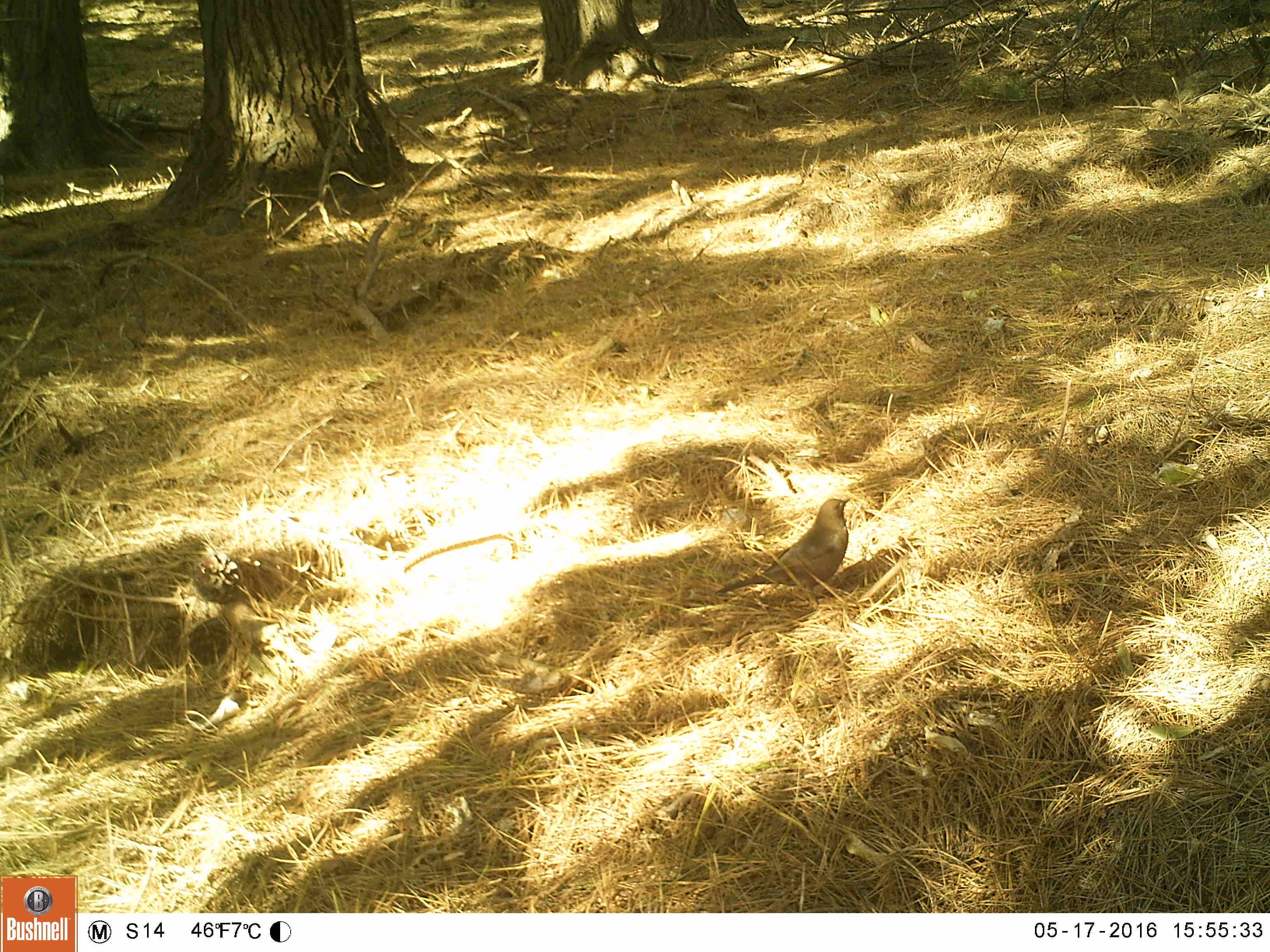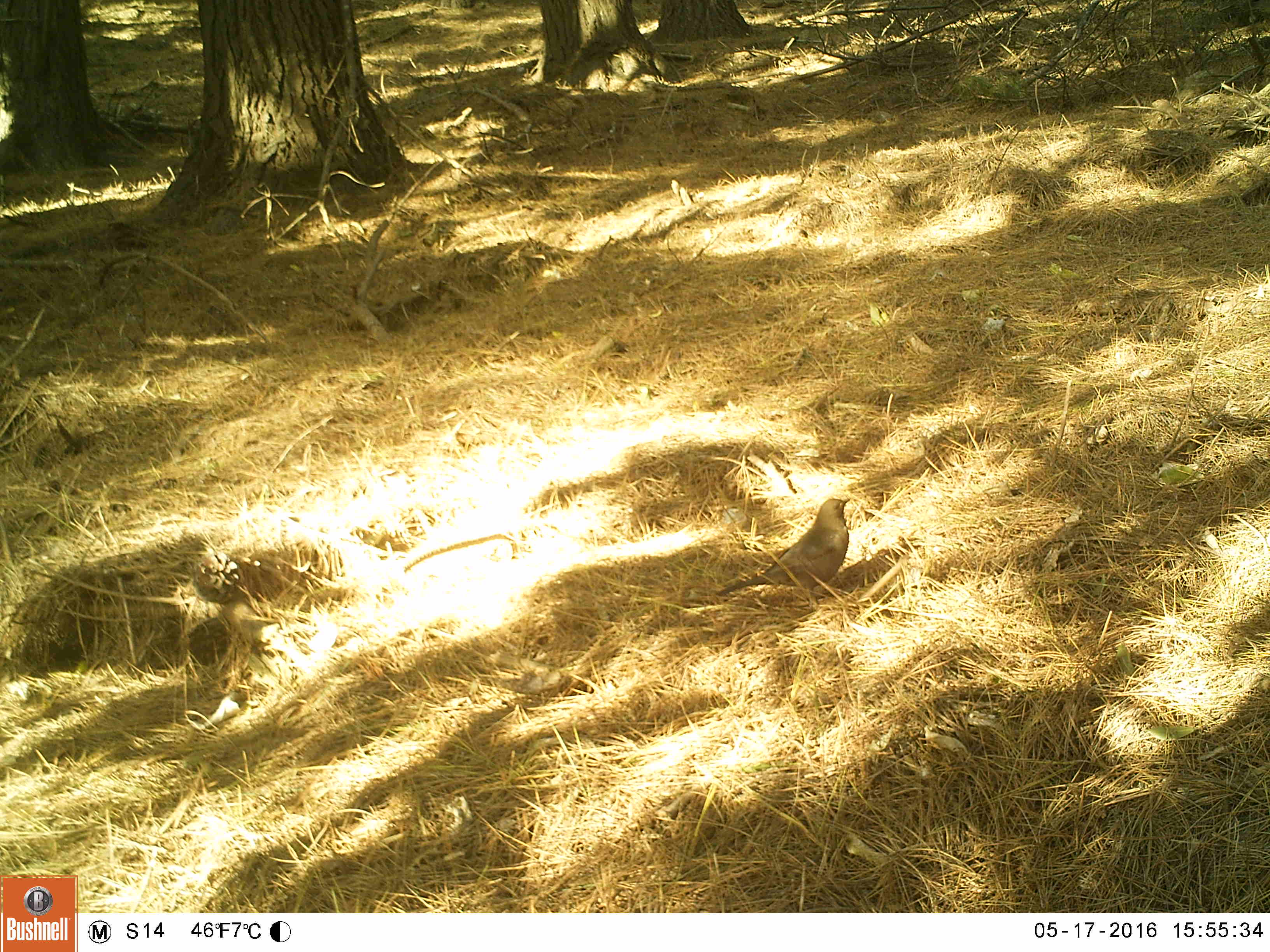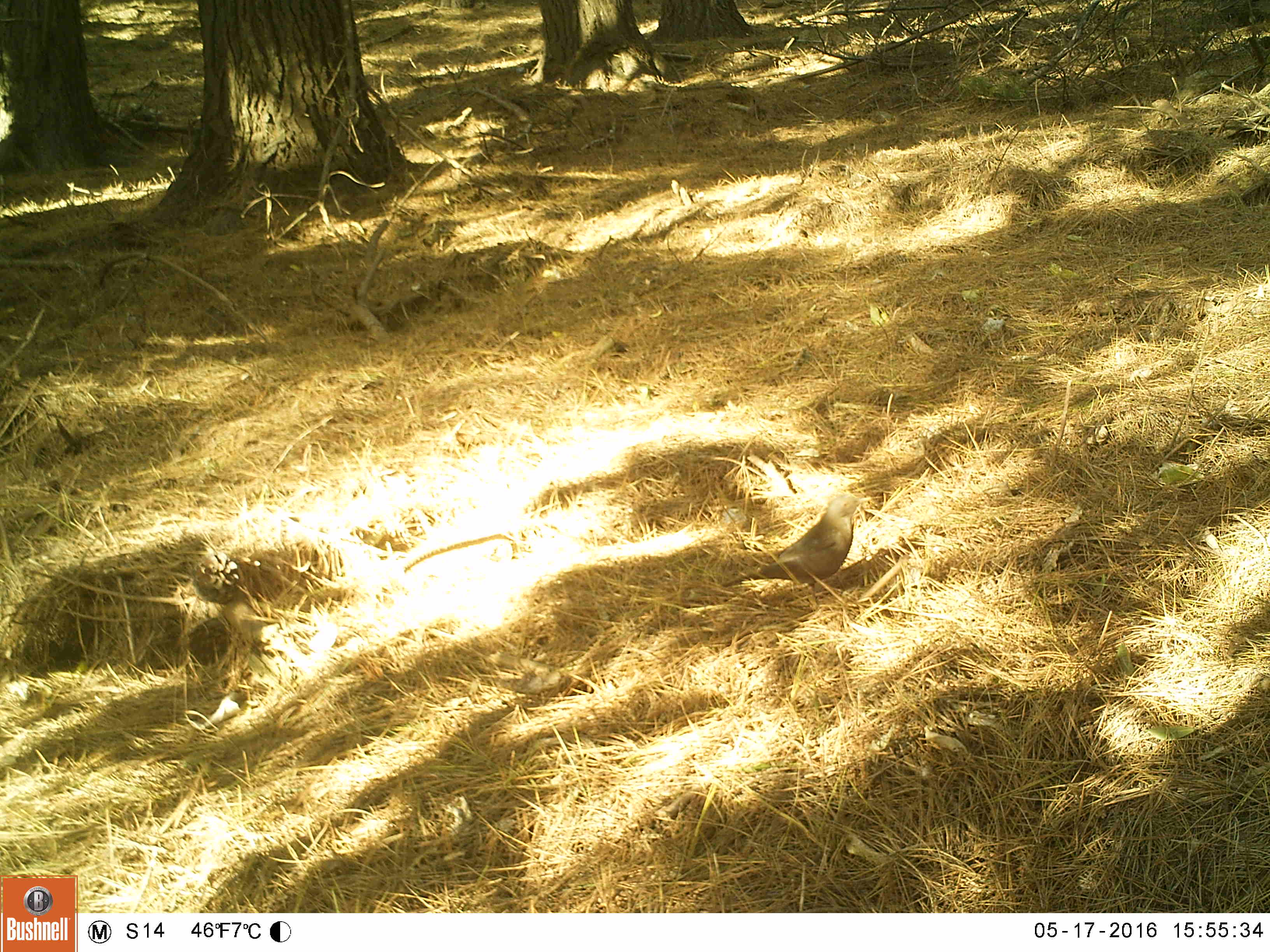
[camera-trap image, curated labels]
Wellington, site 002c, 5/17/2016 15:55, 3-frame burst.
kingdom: Animalia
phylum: Chordata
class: Aves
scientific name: Aves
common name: bird